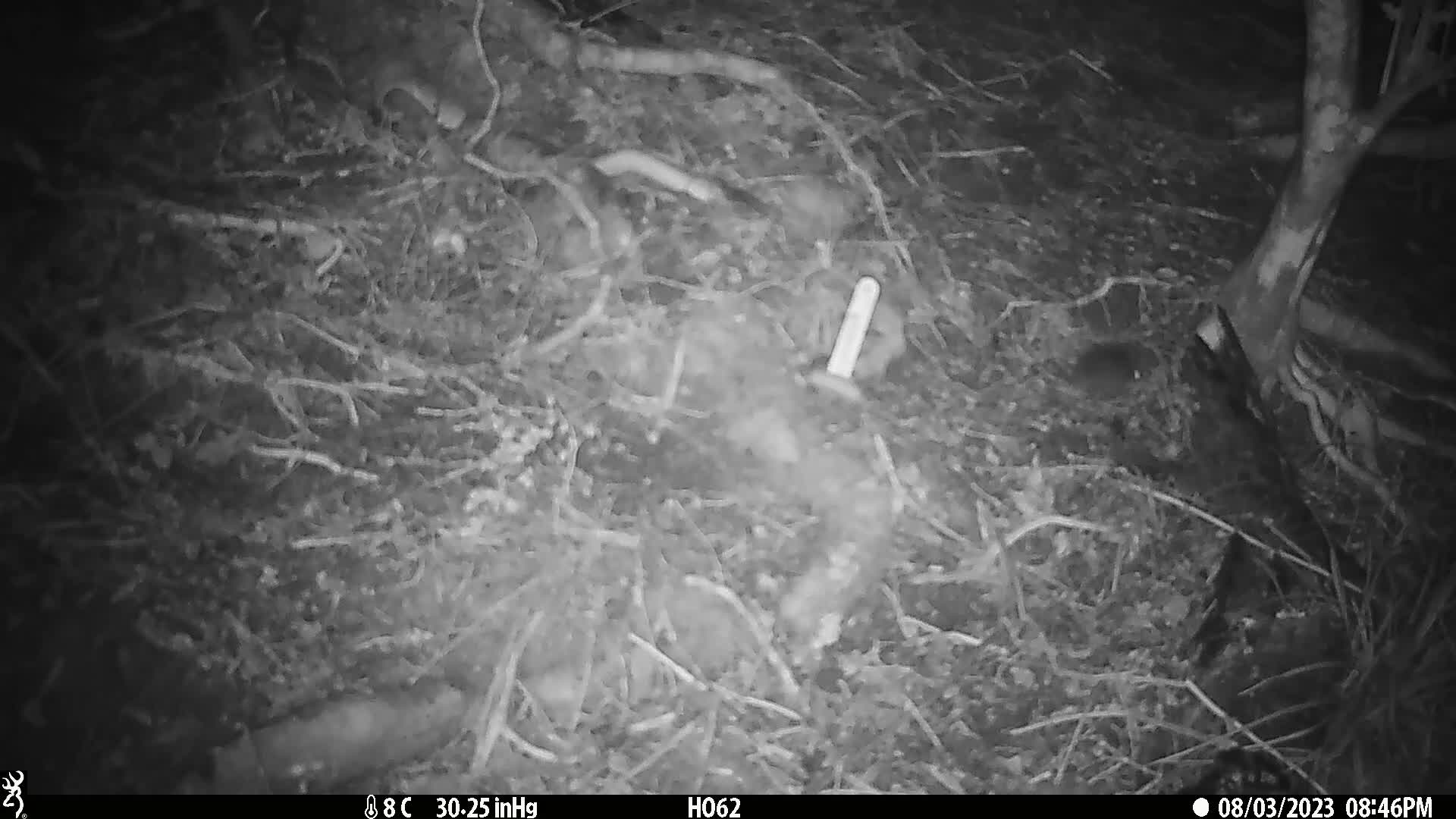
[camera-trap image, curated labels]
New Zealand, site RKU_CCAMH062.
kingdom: Animalia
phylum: Chordata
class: Mammalia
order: Rodentia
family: Muridae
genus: Rattus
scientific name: Rattus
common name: rat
Rat (Rattus).